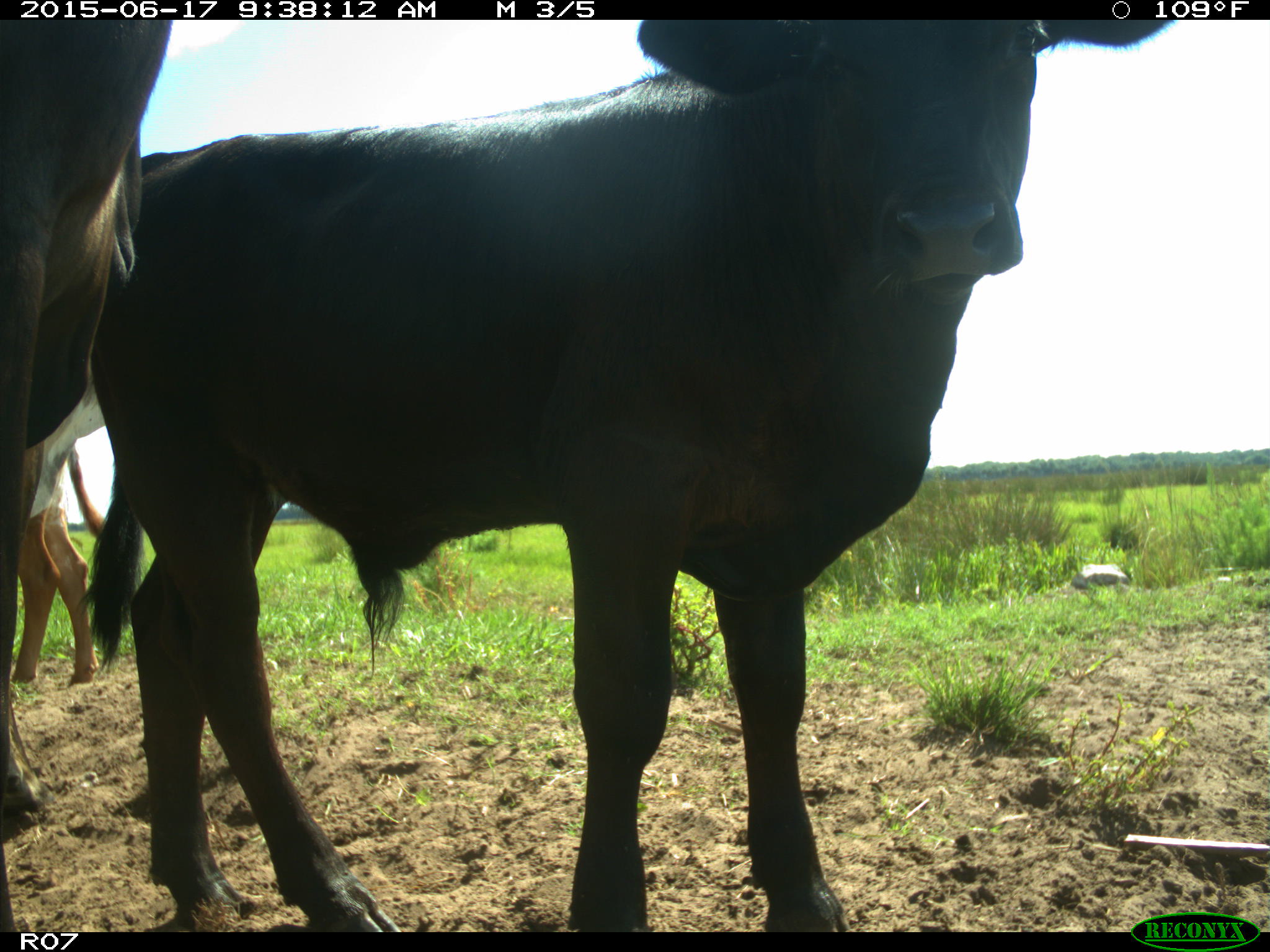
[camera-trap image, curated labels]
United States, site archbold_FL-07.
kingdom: Animalia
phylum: Chordata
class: Mammalia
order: Artiodactyla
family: Bovidae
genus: Bos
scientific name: Bos taurus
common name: domestic cow